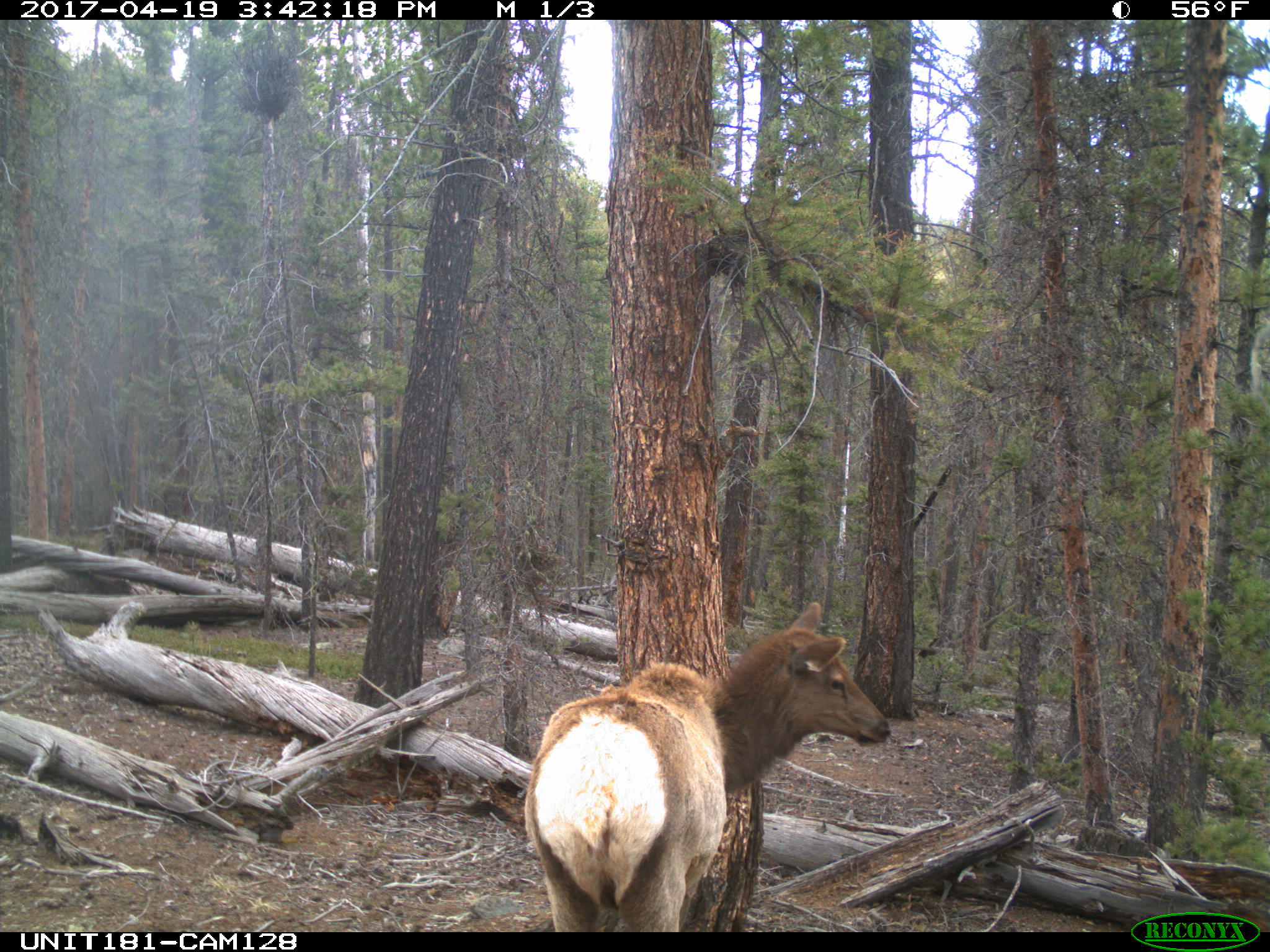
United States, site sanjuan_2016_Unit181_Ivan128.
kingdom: Animalia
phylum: Chordata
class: Mammalia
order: Artiodactyla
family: Cervidae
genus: Cervus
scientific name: Cervus elaphus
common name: red deer